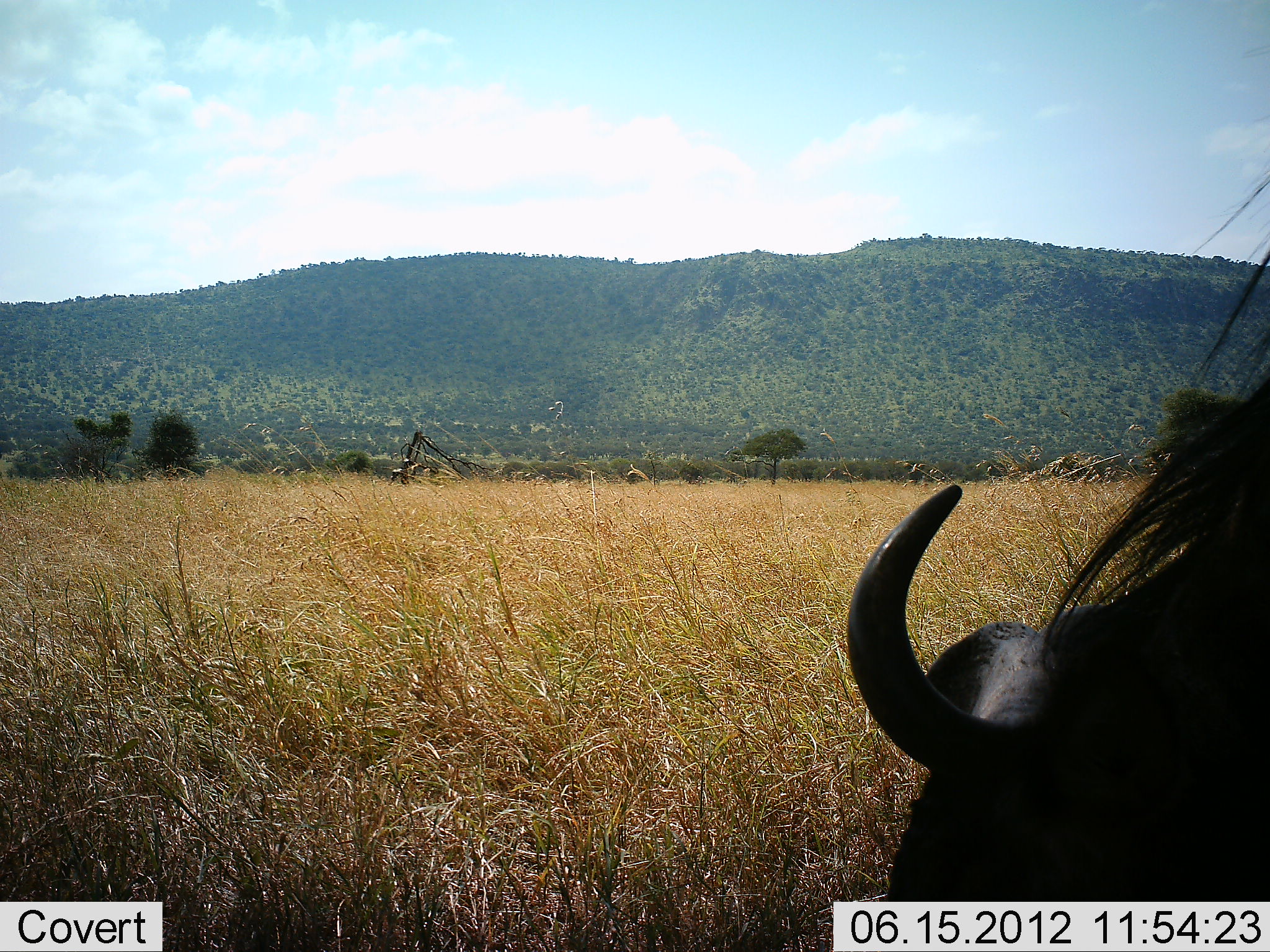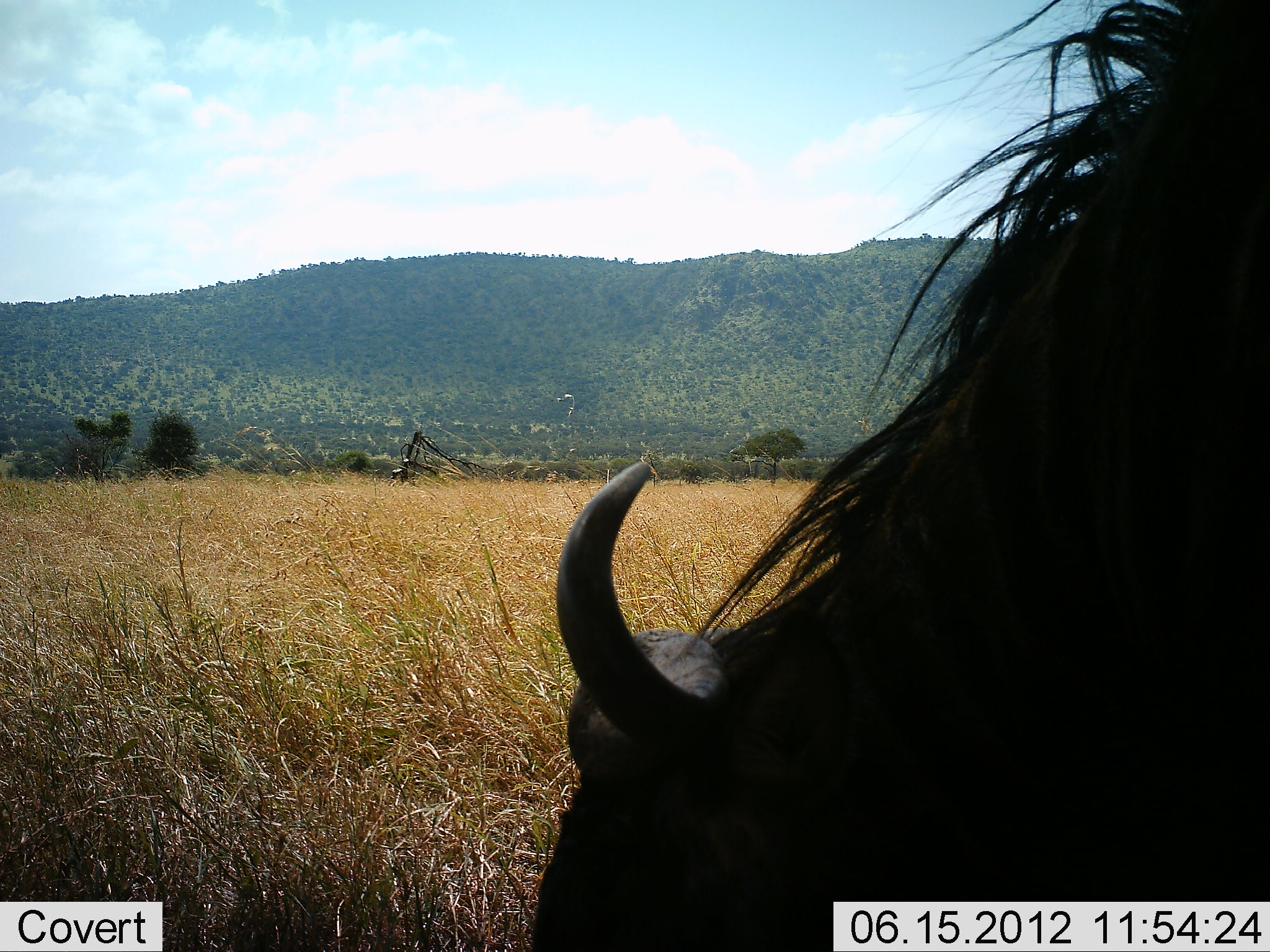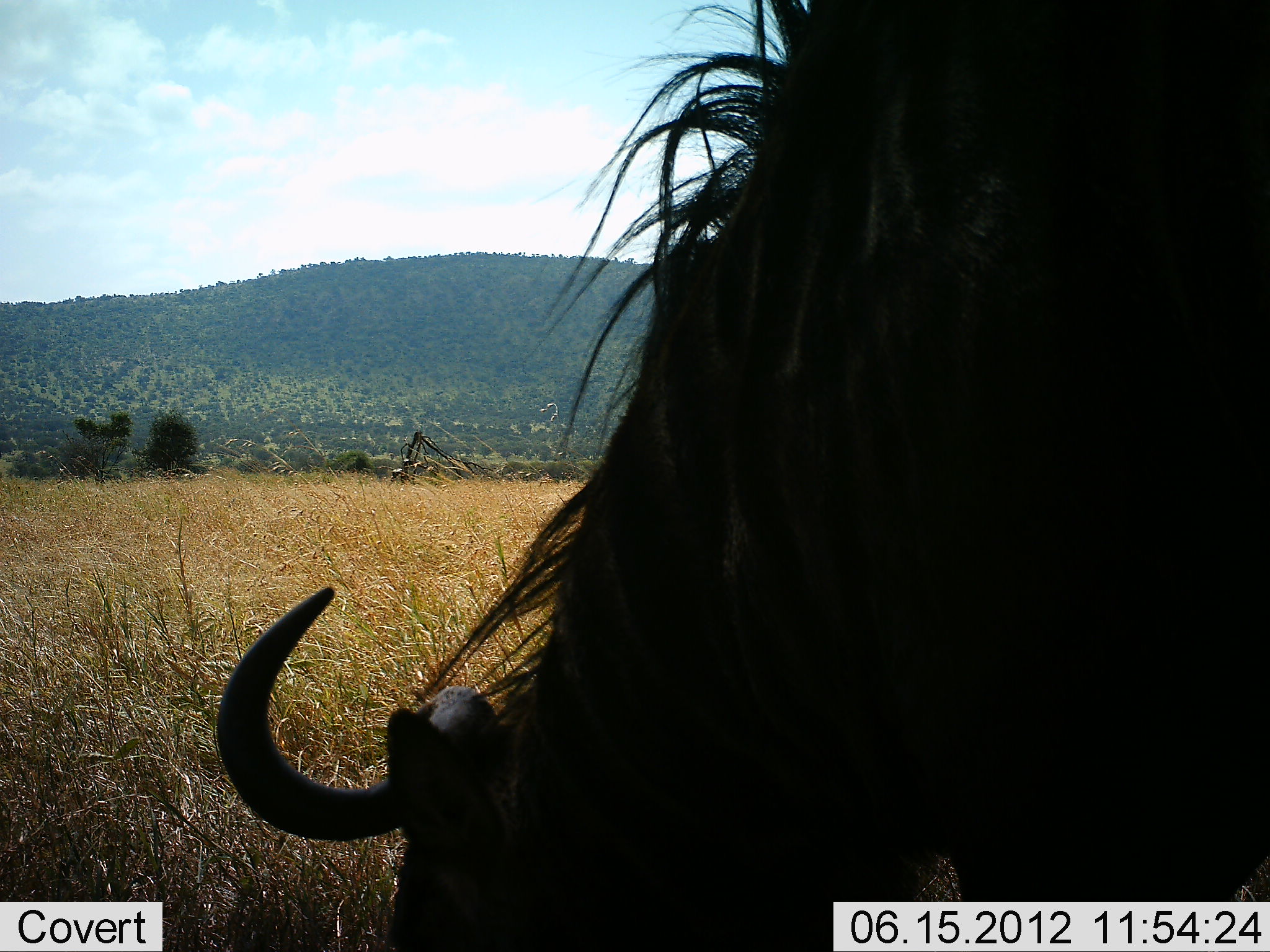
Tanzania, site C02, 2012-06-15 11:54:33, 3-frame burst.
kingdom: Animalia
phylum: Chordata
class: Mammalia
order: Artiodactyla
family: Bovidae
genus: Connochaetes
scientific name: Connochaetes taurinus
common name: blue wildebeest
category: wildebeest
Wildebeest (blue wildebeest) (Connochaetes taurinus), count 1. Behavior (volunteer vote fractions): standing 10%, resting 0%, moving 50%, interacting 0%. Young present (vote fraction): 0%. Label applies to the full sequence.